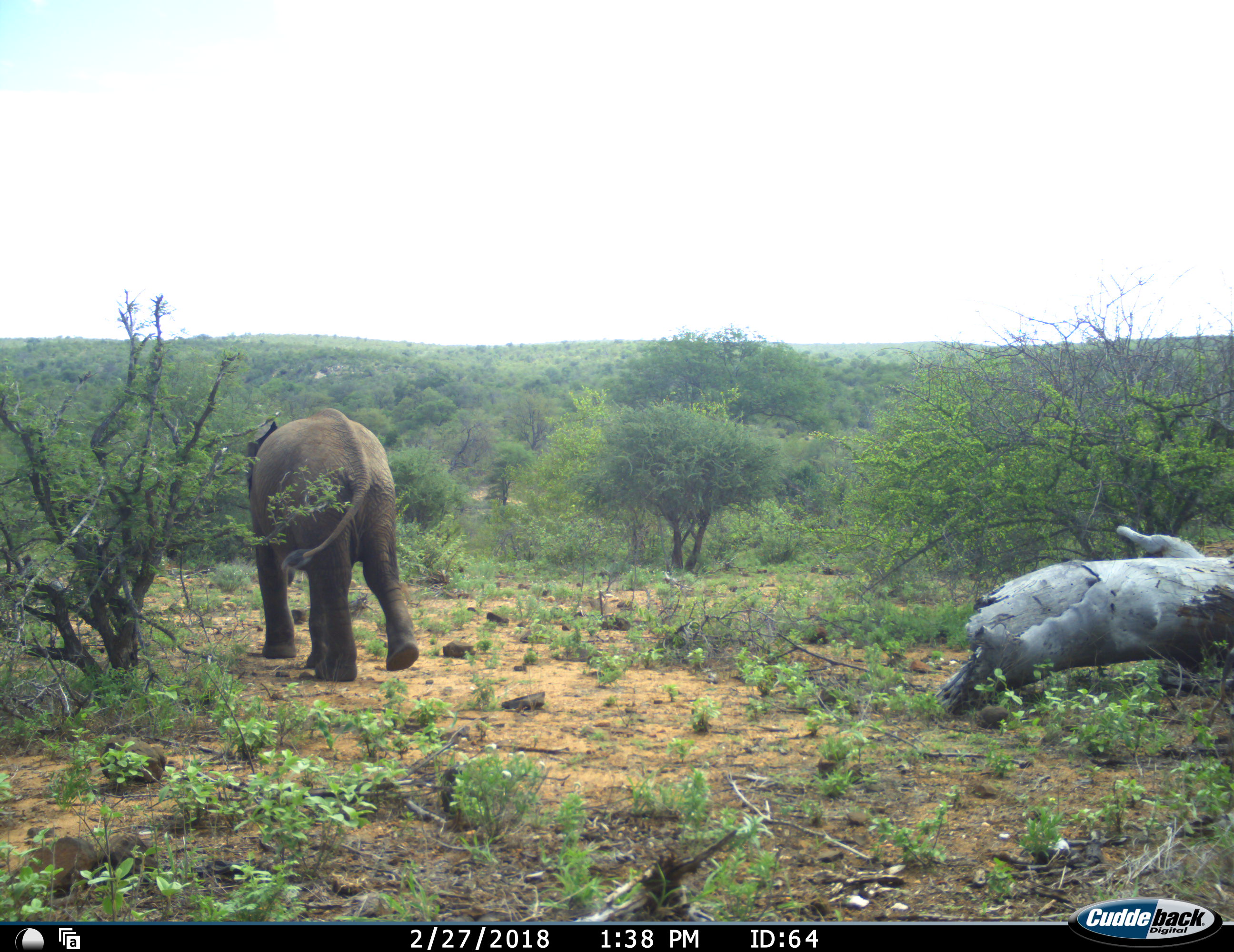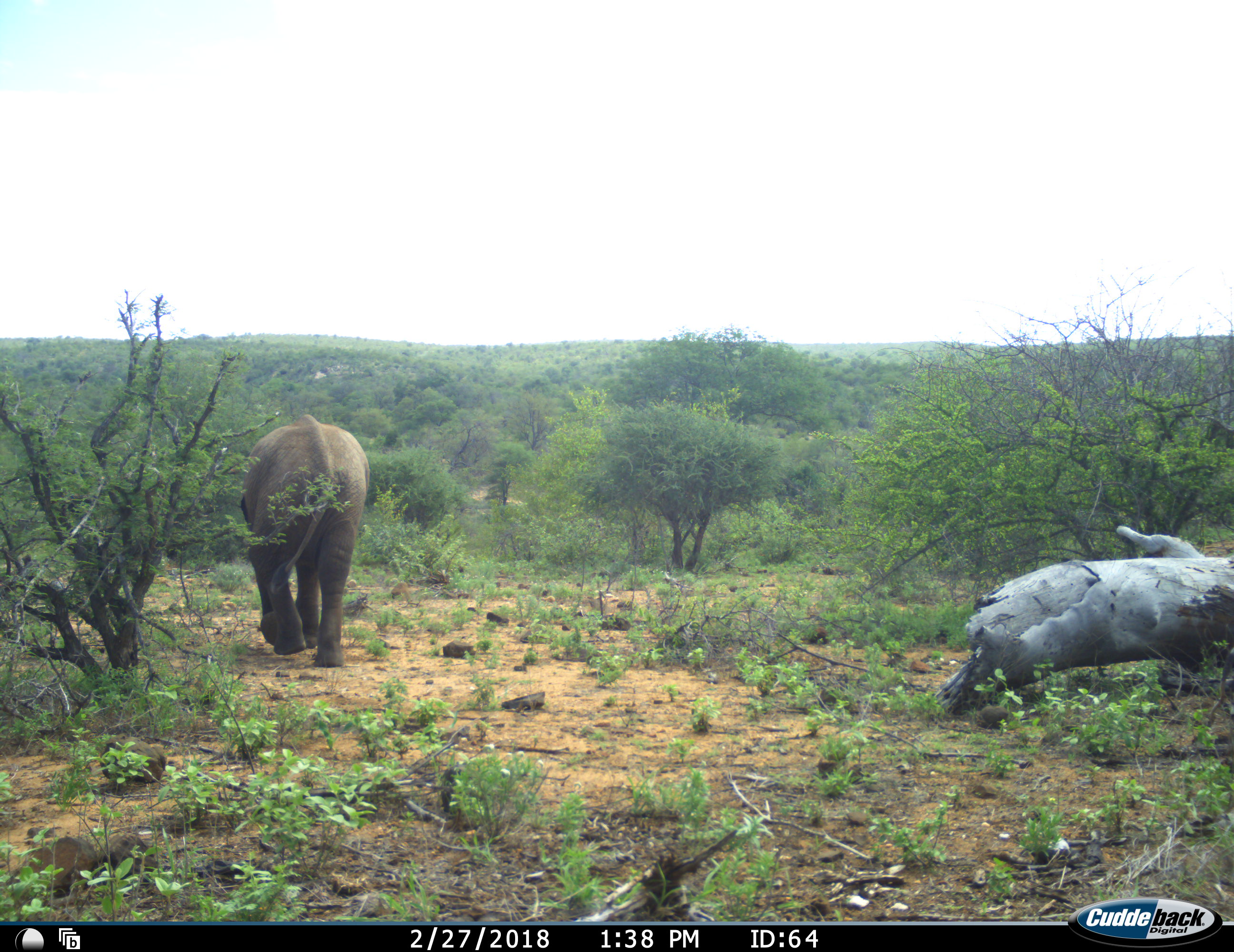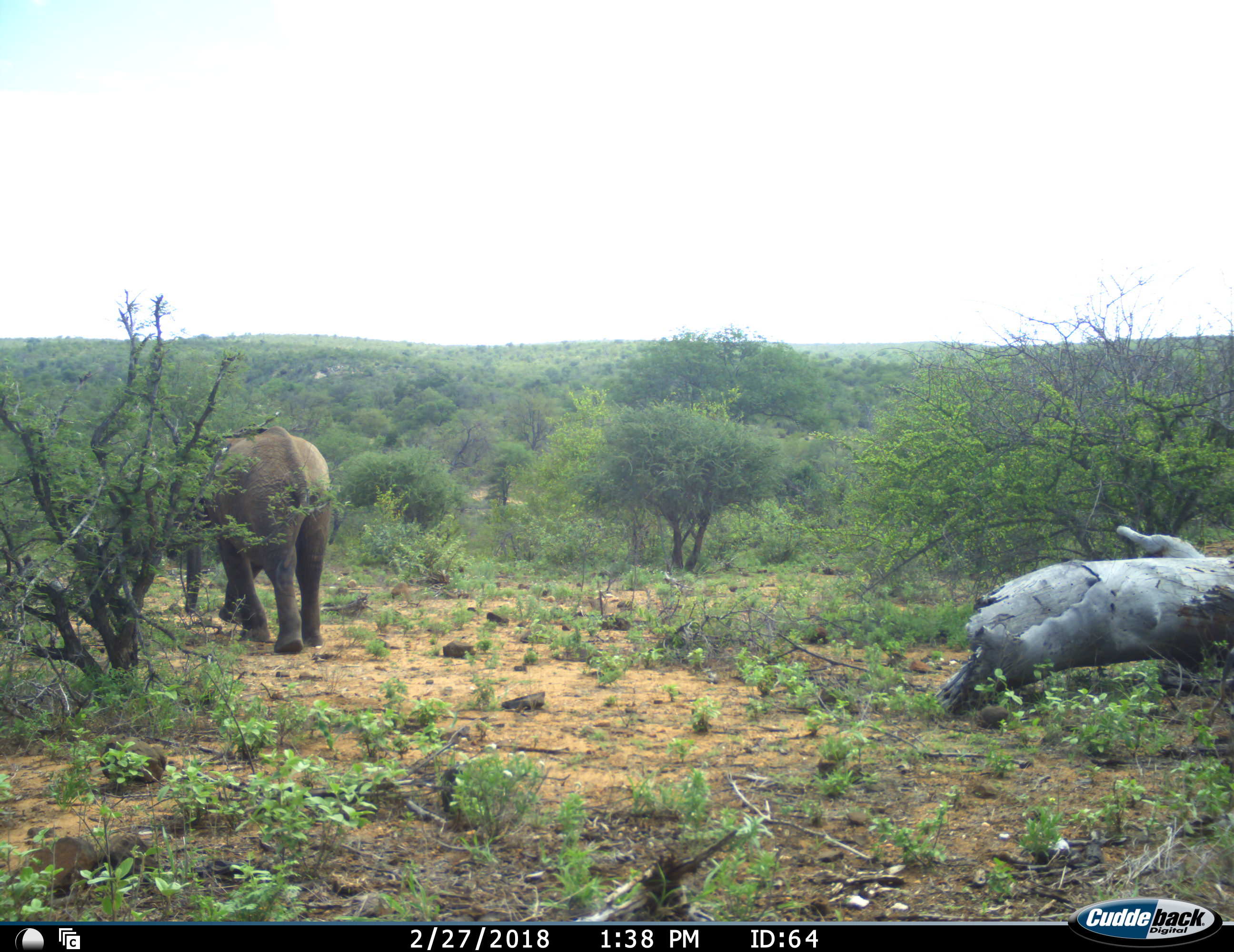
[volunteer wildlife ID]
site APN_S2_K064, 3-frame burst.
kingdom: Animalia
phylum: Chordata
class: Mammalia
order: Proboscidea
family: Elephantidae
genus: Loxodonta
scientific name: Loxodonta africana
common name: african bush elephant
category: elephant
Elephant (african bush elephant) (Loxodonta africana), count 1. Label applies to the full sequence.